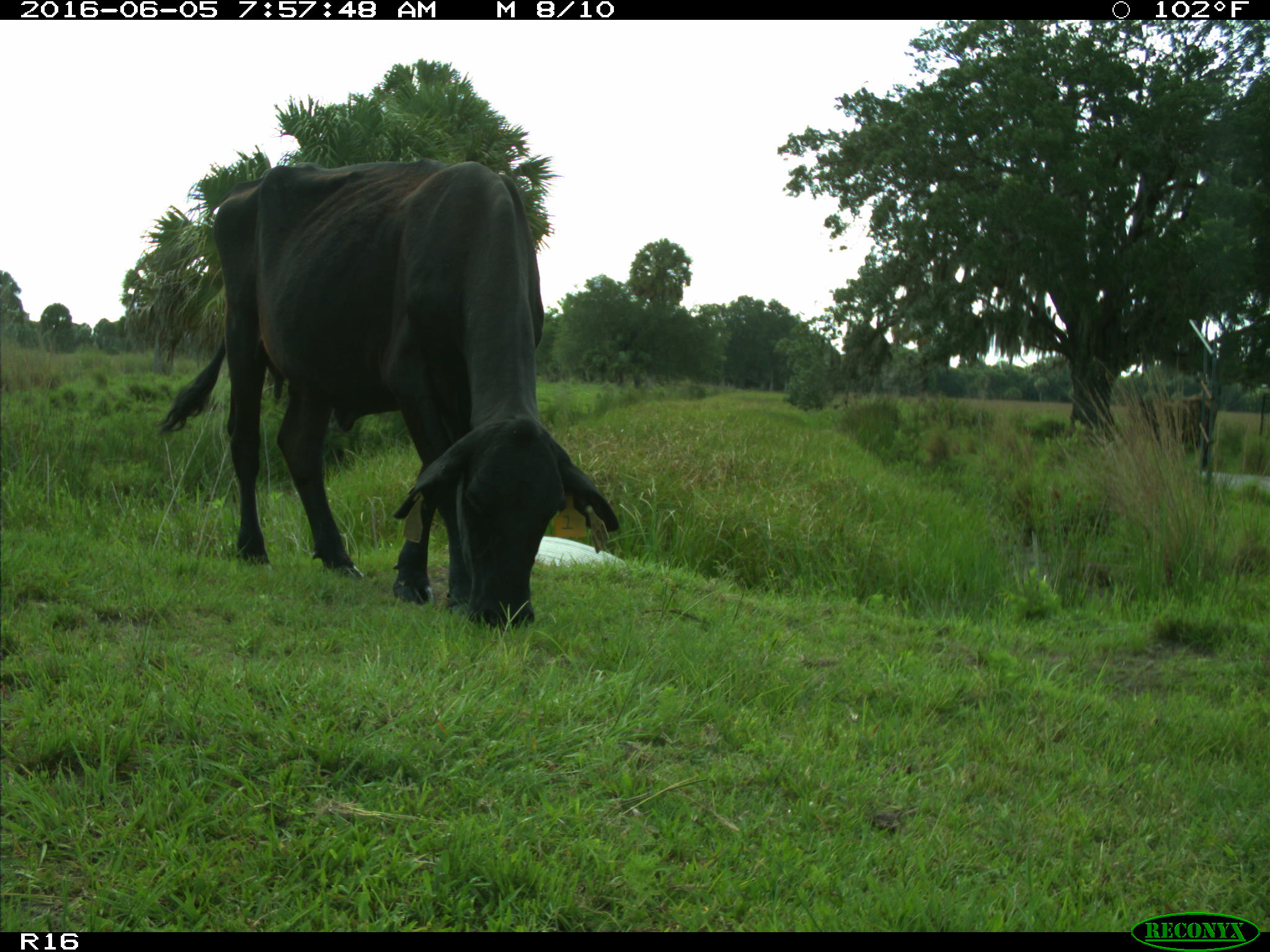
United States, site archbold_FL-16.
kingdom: Animalia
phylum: Chordata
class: Mammalia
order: Artiodactyla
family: Bovidae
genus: Bos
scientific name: Bos taurus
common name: domestic cow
Bos taurus (domestic cow).